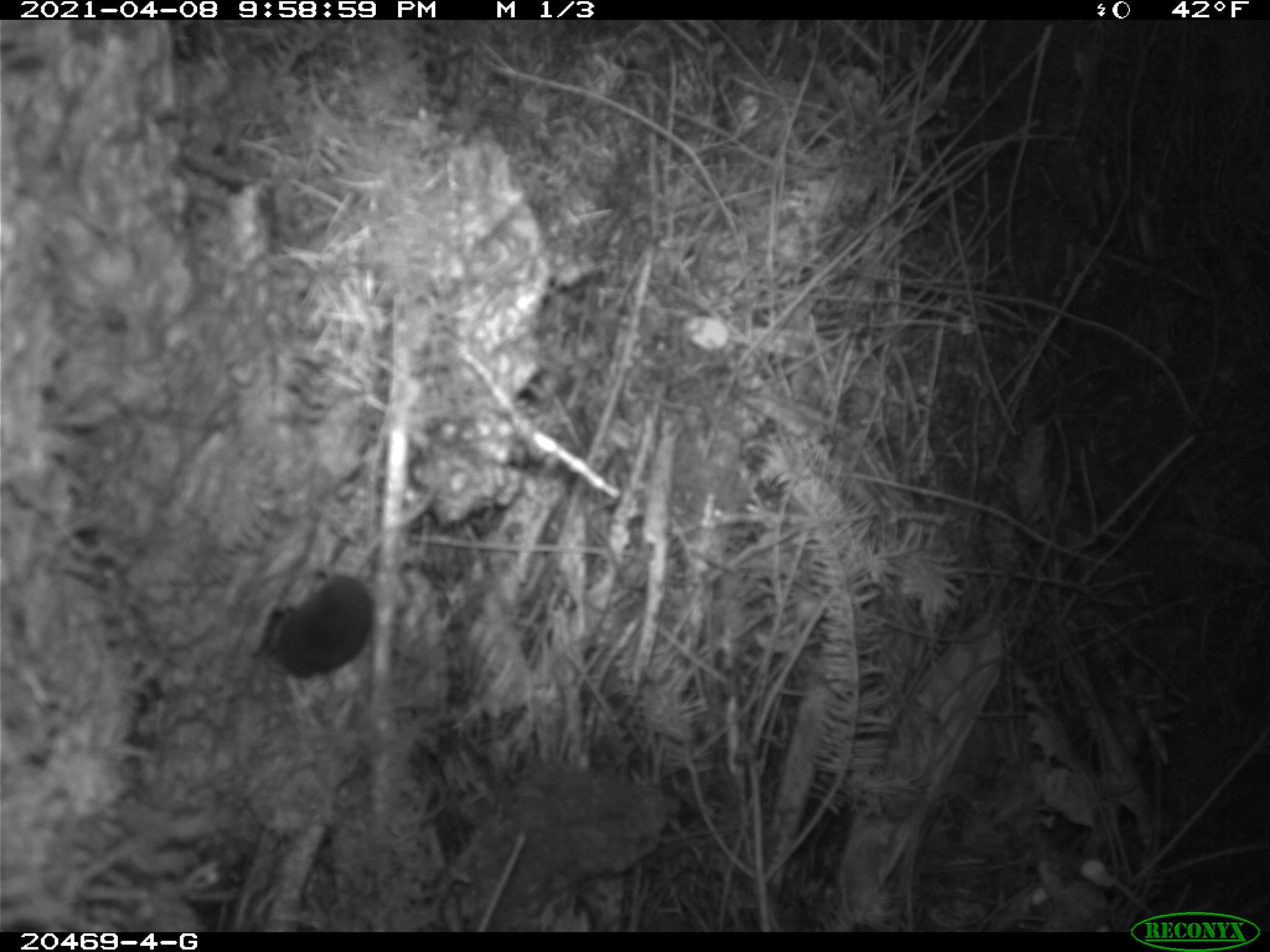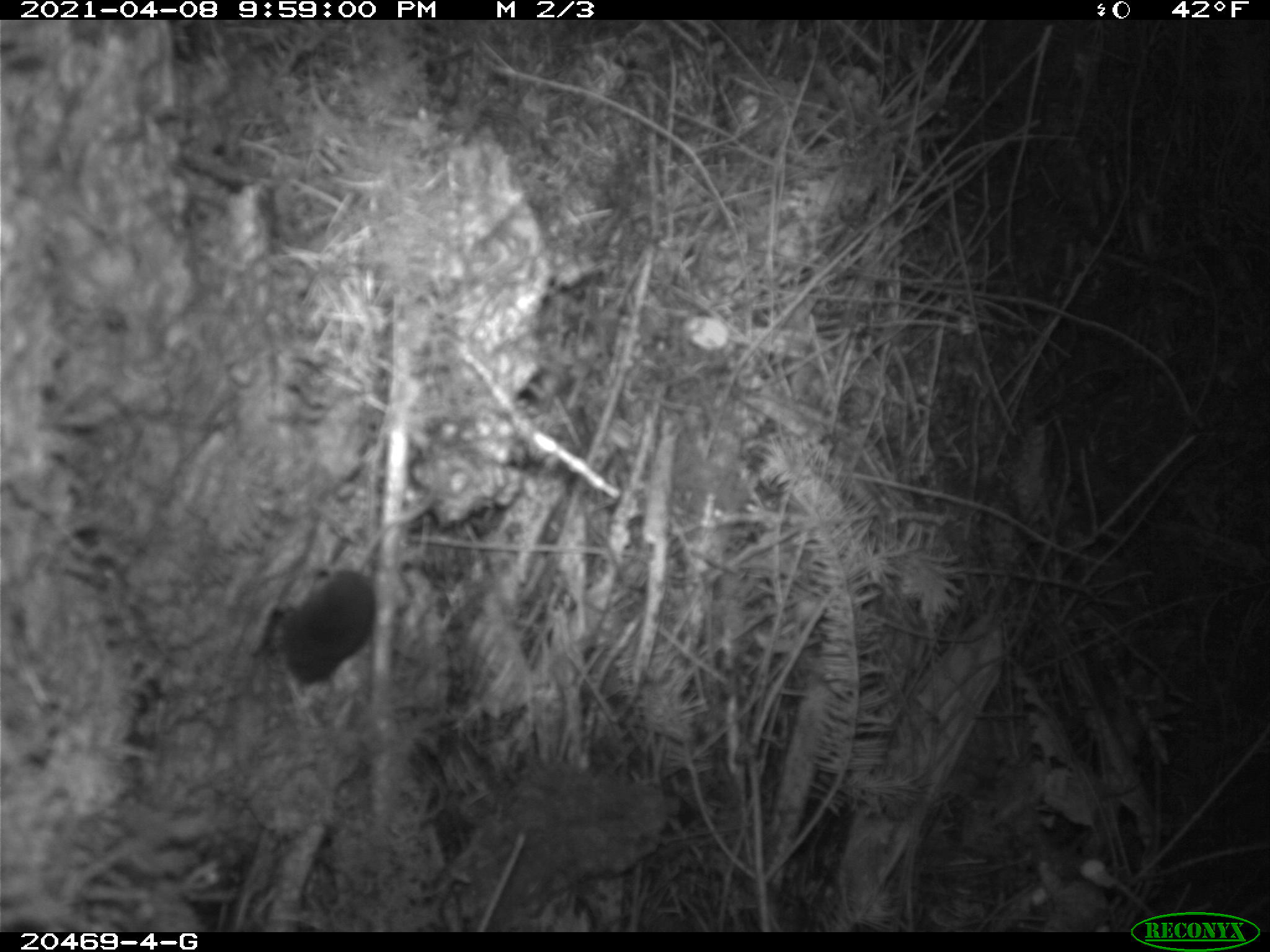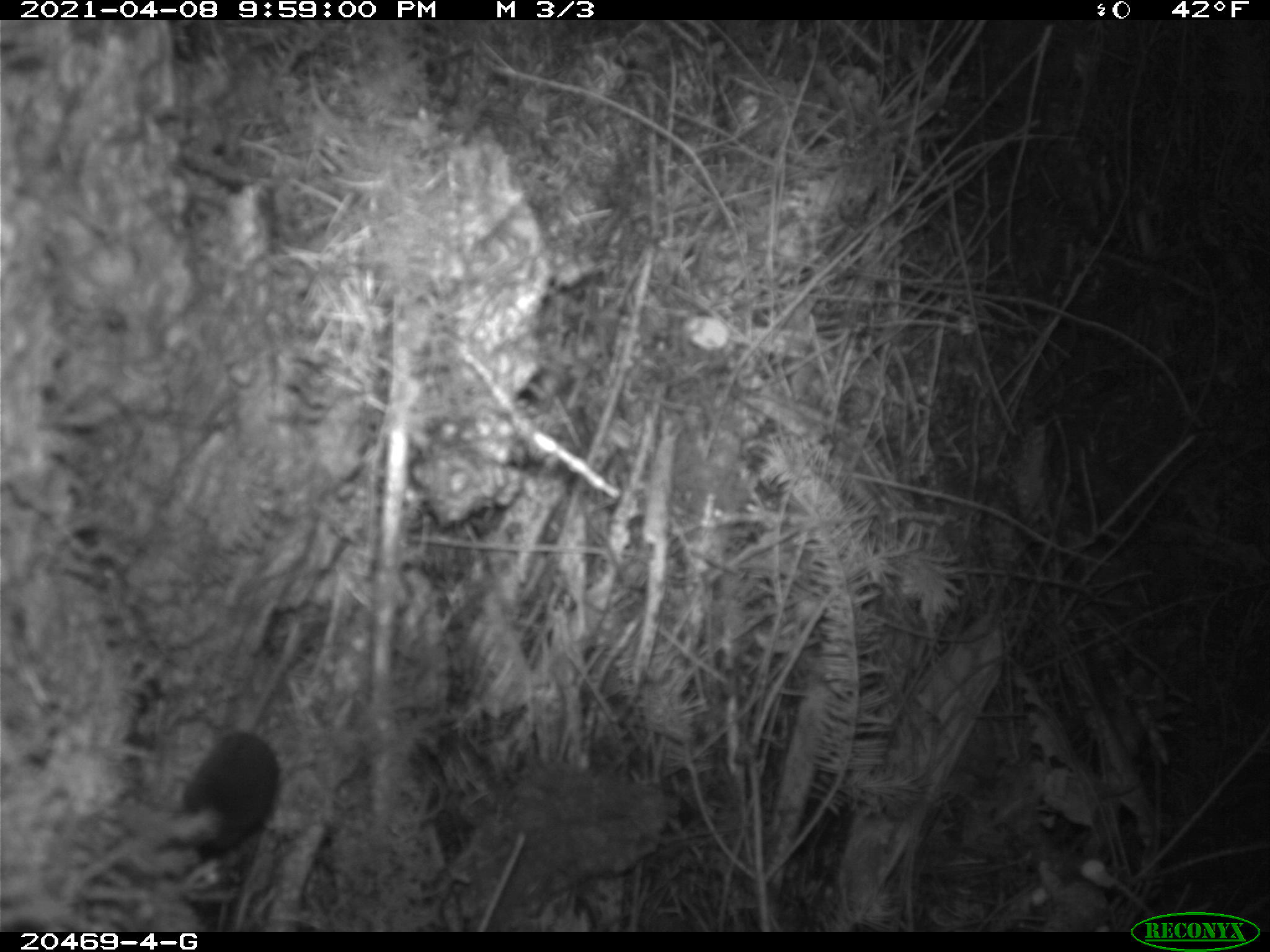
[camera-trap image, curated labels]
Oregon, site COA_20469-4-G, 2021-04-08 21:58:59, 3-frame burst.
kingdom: Animalia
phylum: Chordata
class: Mammalia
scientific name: Mammalia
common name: small mammal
Small mammal (Mammalia).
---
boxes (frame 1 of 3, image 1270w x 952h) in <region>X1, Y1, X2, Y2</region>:
small mammal: <region>224, 436, 476, 718</region>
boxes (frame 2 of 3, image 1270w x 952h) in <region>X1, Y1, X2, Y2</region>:
small mammal: <region>225, 455, 466, 718</region>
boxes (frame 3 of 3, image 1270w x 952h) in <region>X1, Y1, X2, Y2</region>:
small mammal: <region>131, 577, 355, 898</region>